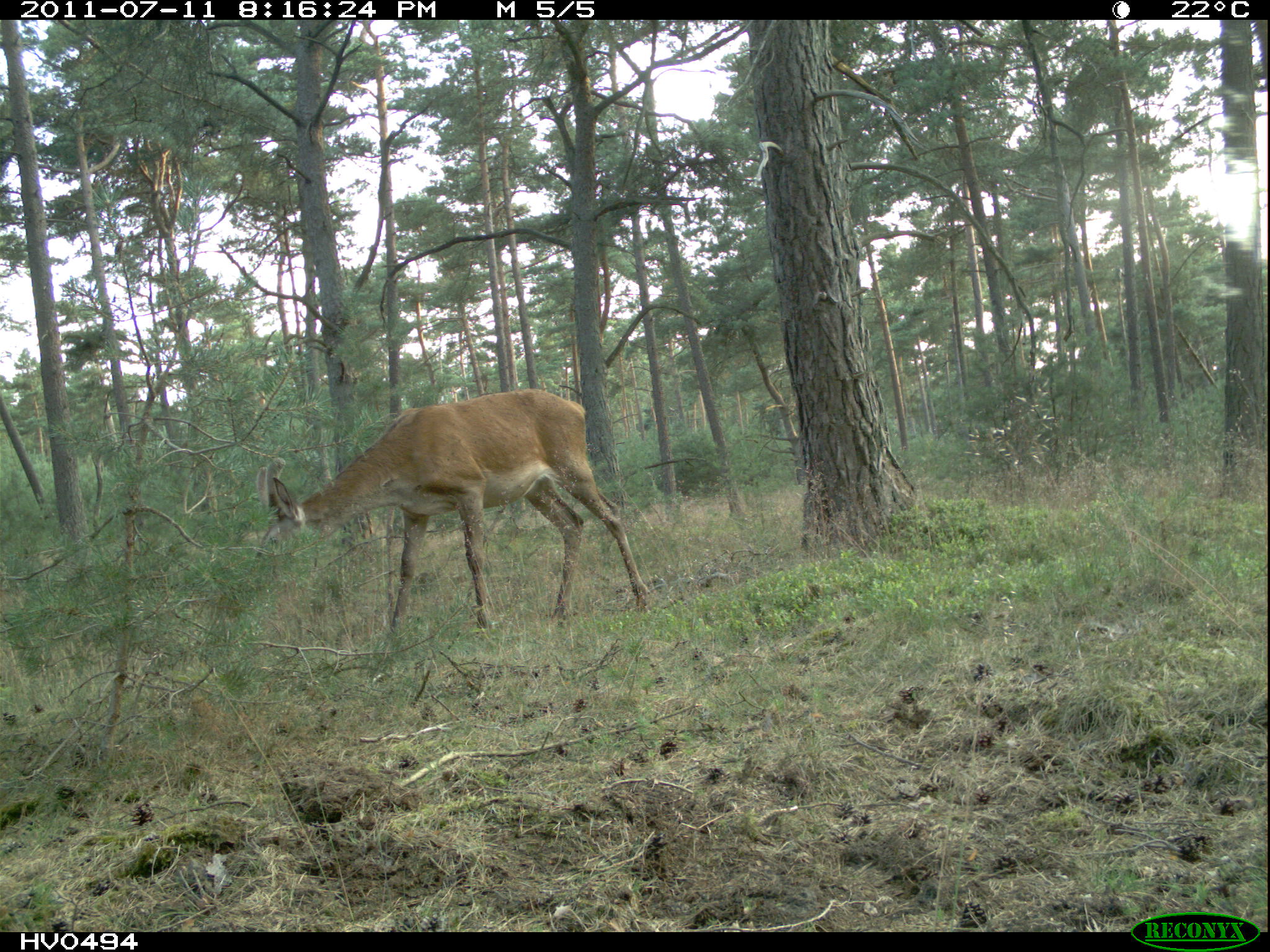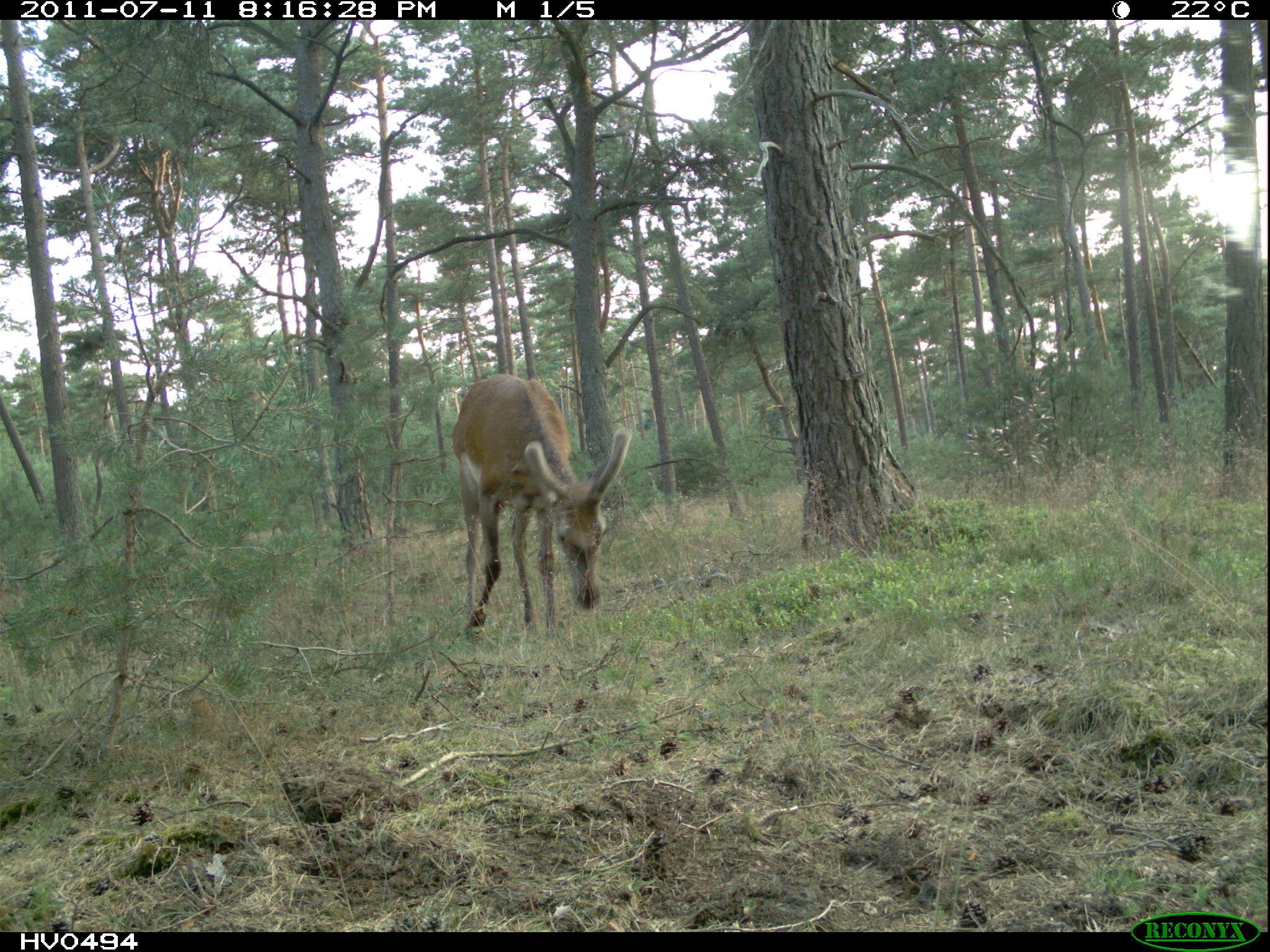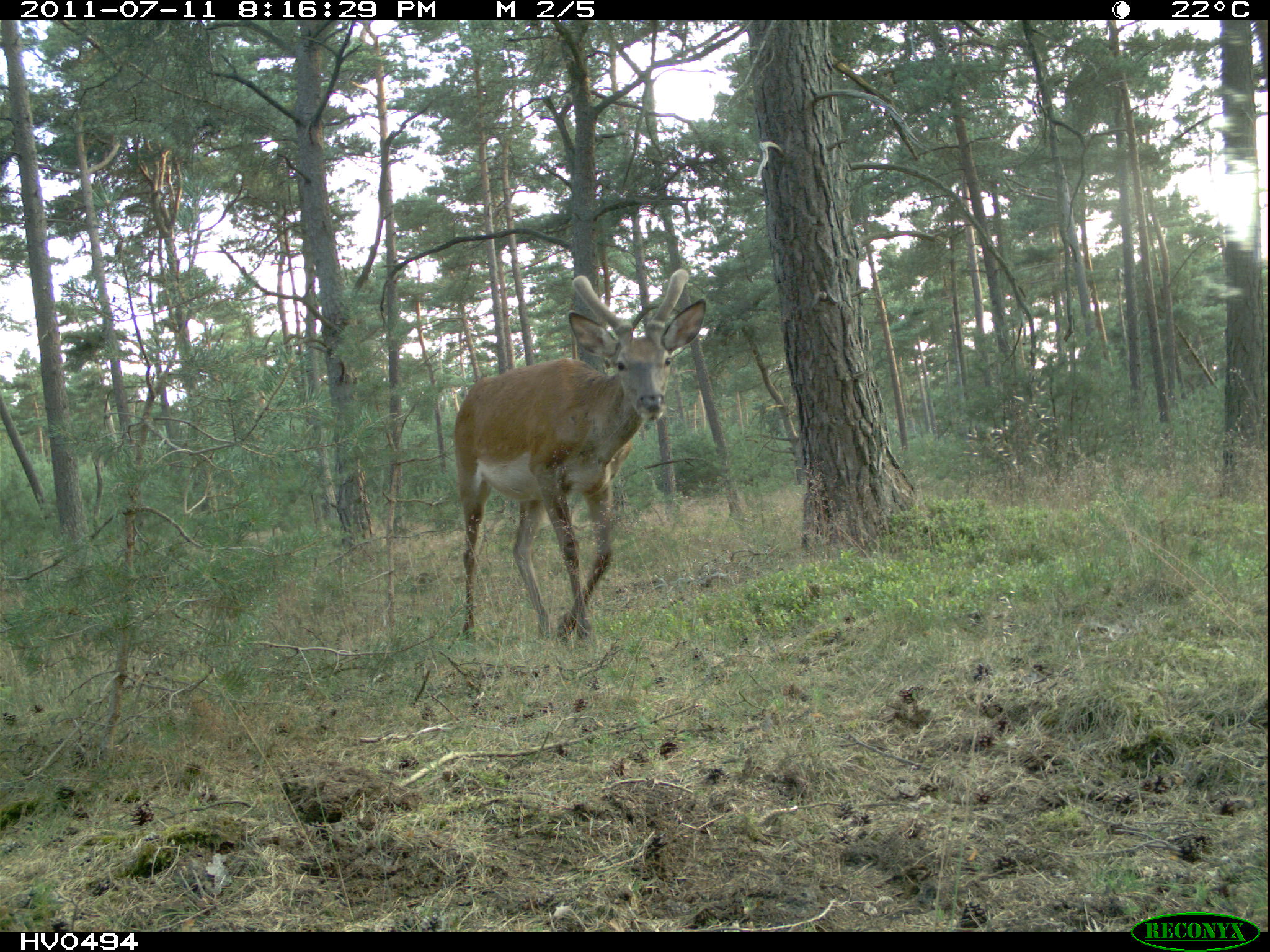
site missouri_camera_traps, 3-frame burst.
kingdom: Animalia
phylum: Chordata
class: Mammalia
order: Artiodactyla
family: Cervidae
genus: Cervus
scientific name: Cervus elaphus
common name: red deer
Red deer (Cervus elaphus). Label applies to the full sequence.